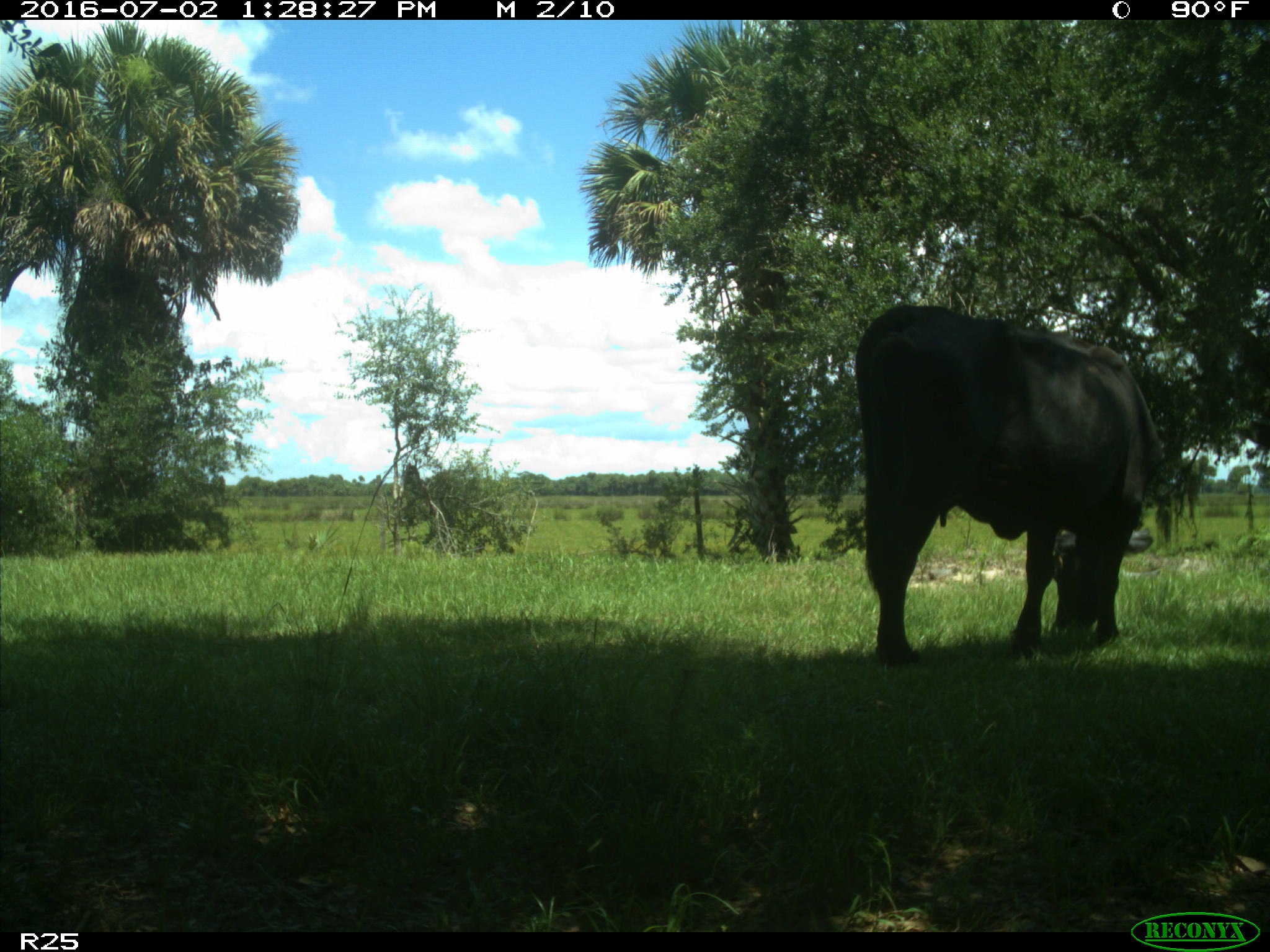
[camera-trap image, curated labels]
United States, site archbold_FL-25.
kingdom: Animalia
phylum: Chordata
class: Mammalia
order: Artiodactyla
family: Bovidae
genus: Bos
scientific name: Bos taurus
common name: domestic cow